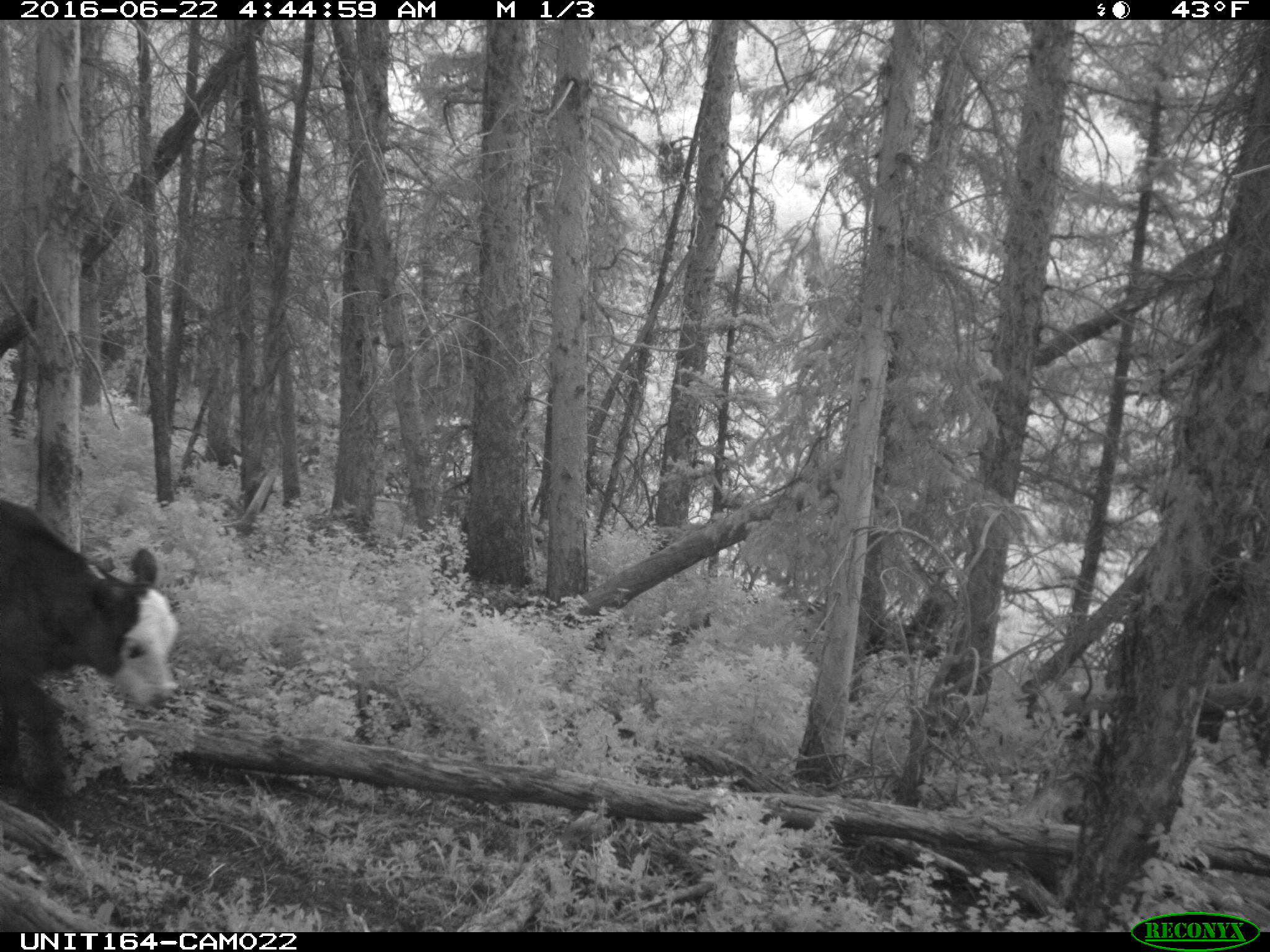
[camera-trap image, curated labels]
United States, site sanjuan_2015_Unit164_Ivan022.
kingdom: Animalia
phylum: Chordata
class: Mammalia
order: Artiodactyla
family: Bovidae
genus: Bos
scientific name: Bos taurus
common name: domestic cow